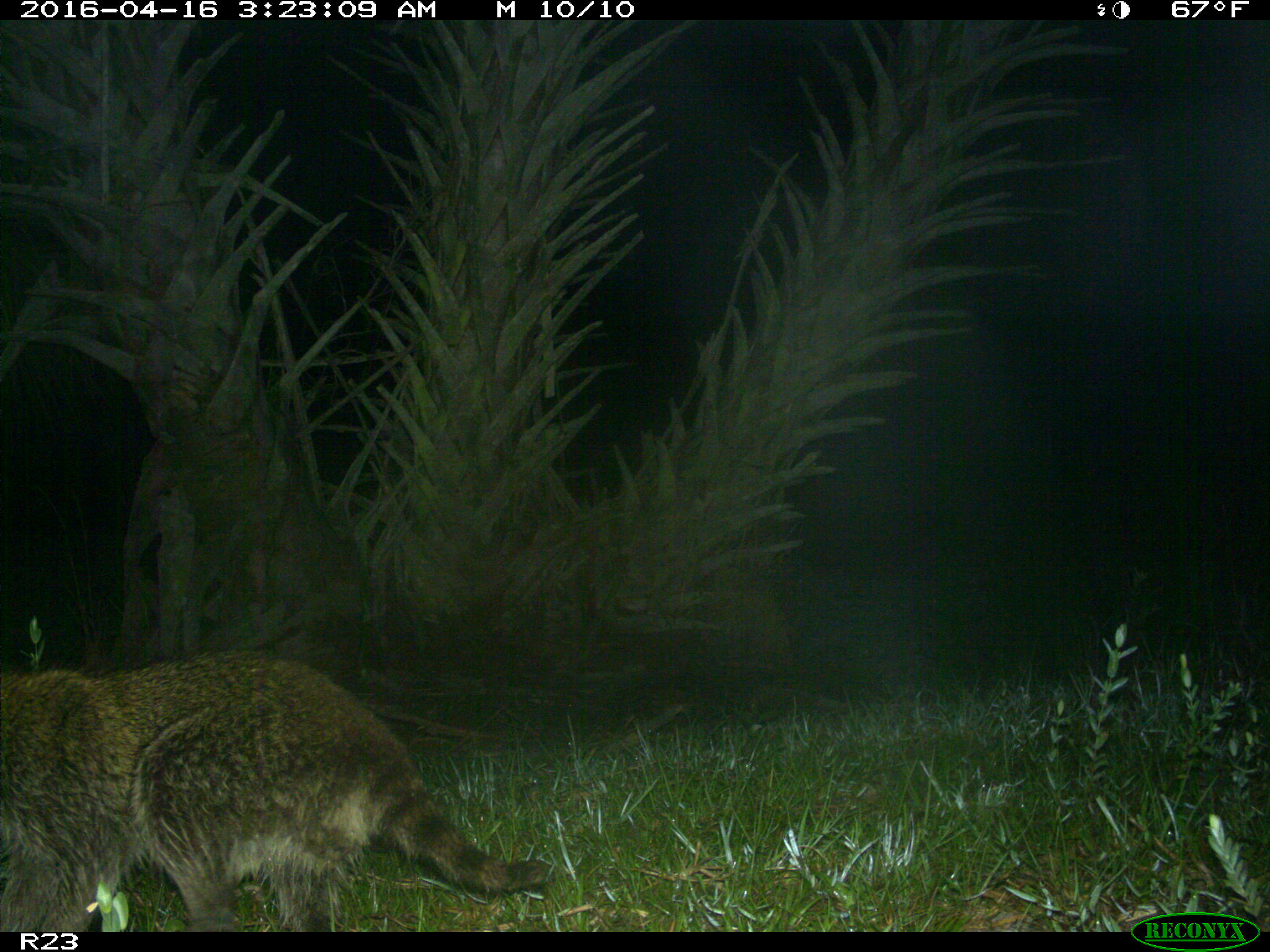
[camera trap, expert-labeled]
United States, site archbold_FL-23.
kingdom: Animalia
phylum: Chordata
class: Mammalia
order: Carnivora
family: Procyonidae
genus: Procyon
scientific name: Procyon lotor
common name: common raccoon